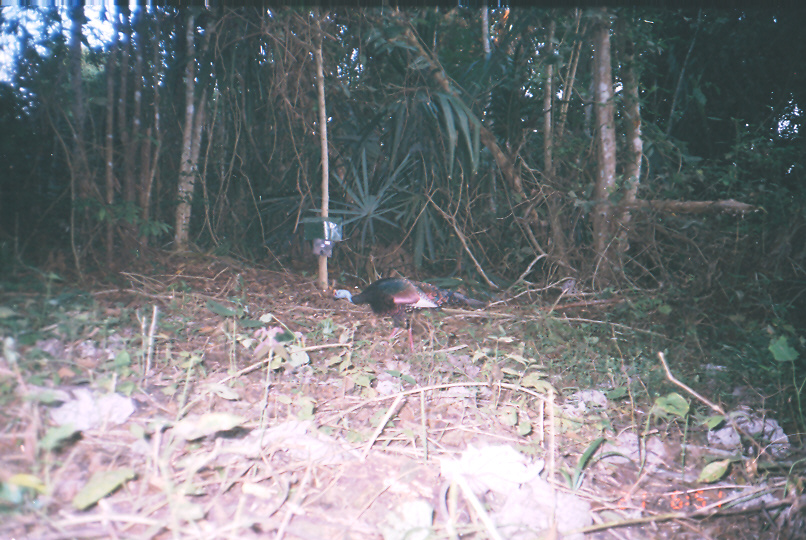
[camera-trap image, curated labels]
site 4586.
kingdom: Animalia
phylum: Chordata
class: Aves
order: Galliformes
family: Phasianidae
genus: Meleagris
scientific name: Meleagris ocellata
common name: ocellated turkey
Meleagris ocellata (ocellated turkey).